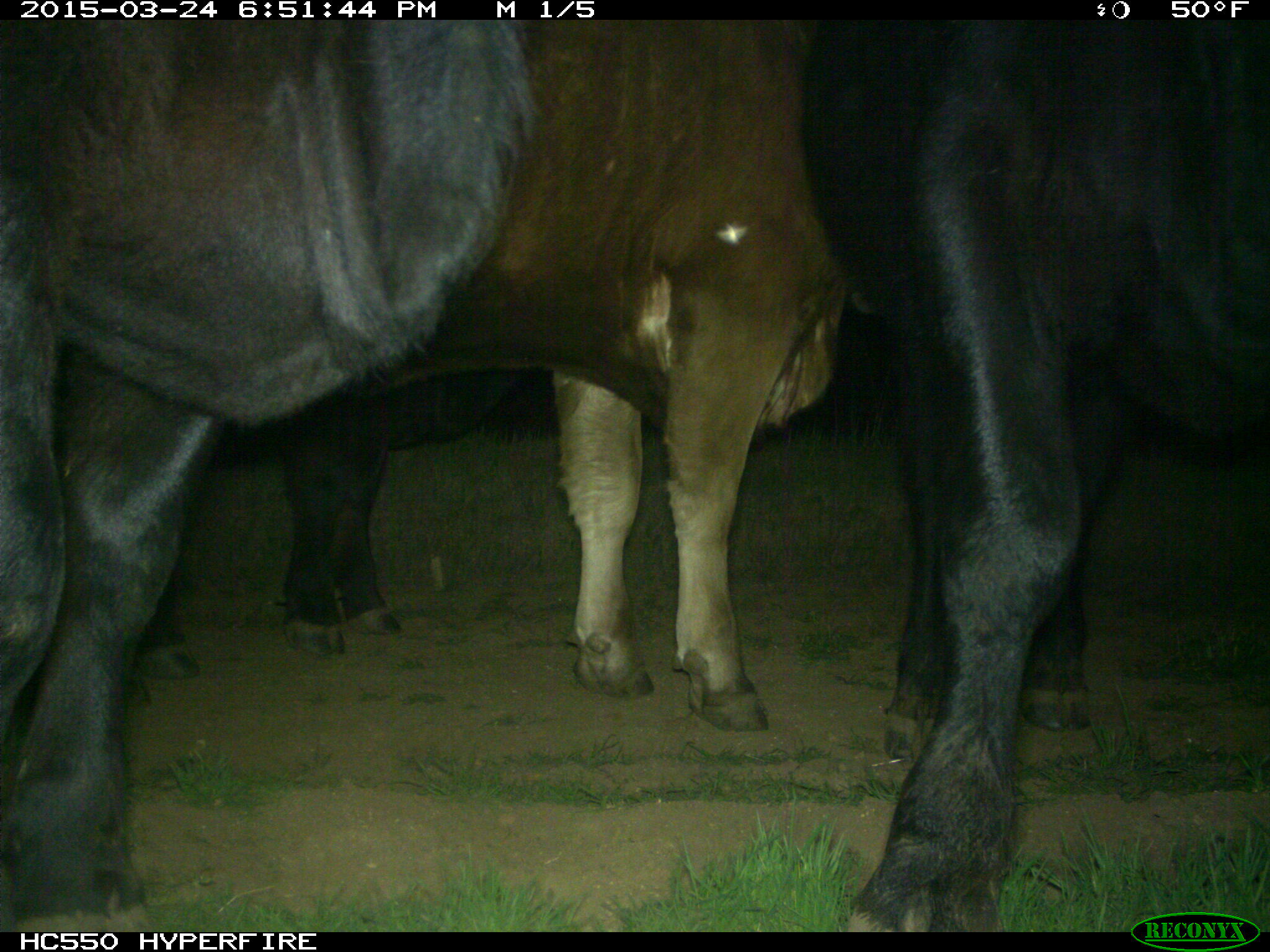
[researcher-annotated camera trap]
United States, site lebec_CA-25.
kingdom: Animalia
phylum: Chordata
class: Mammalia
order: Artiodactyla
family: Bovidae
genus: Bos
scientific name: Bos taurus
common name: domestic cow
Bos taurus (domestic cow).